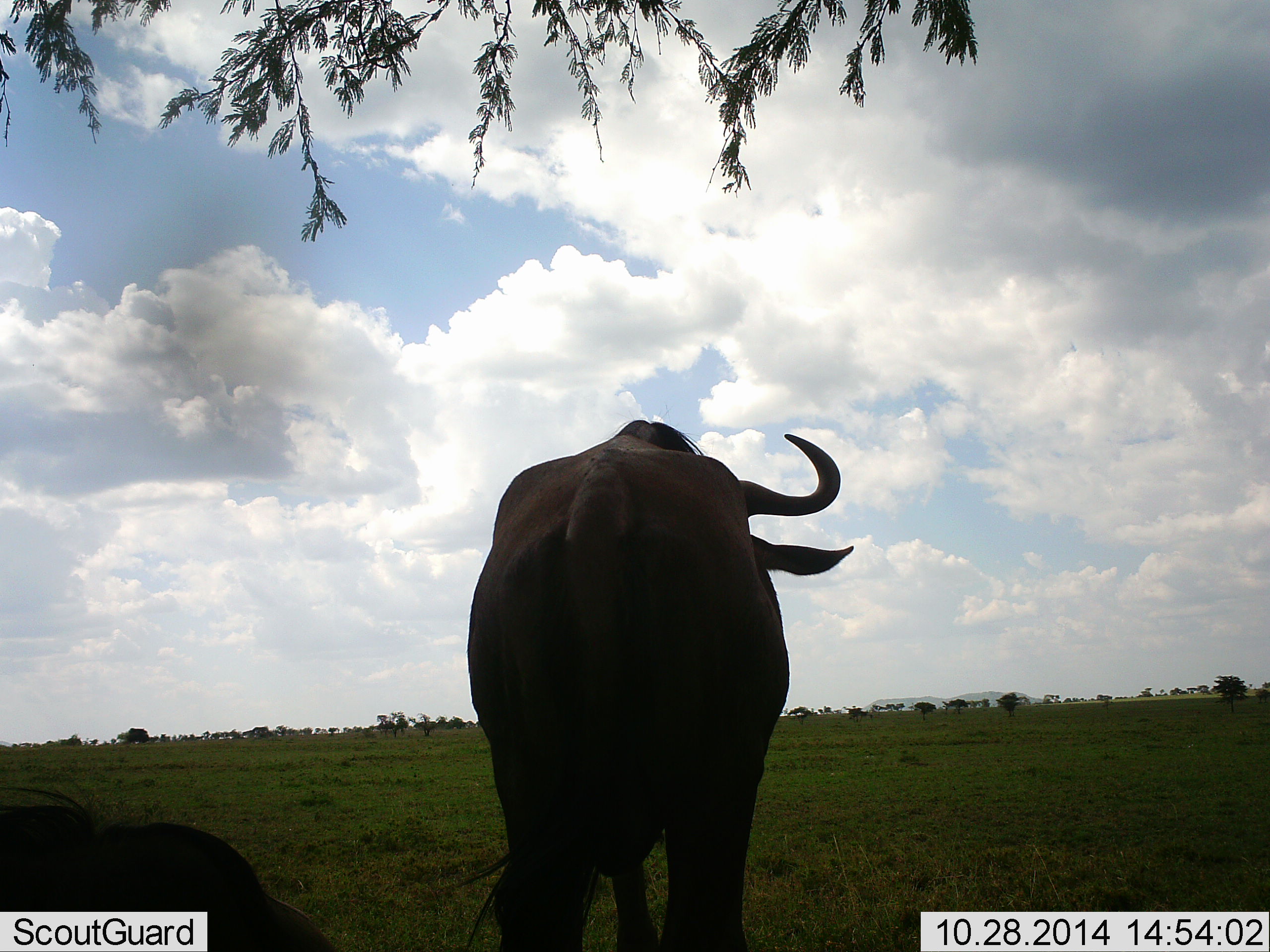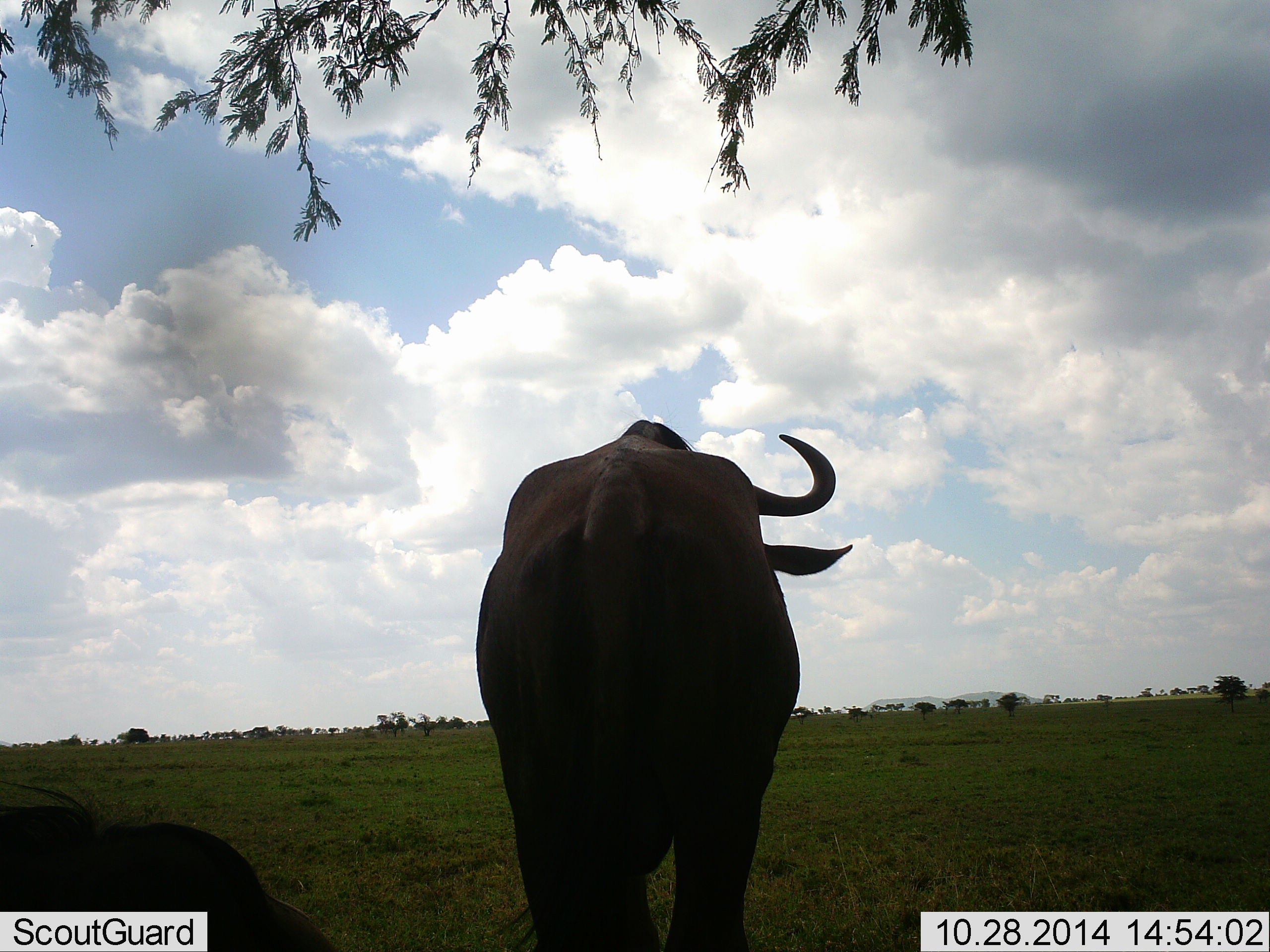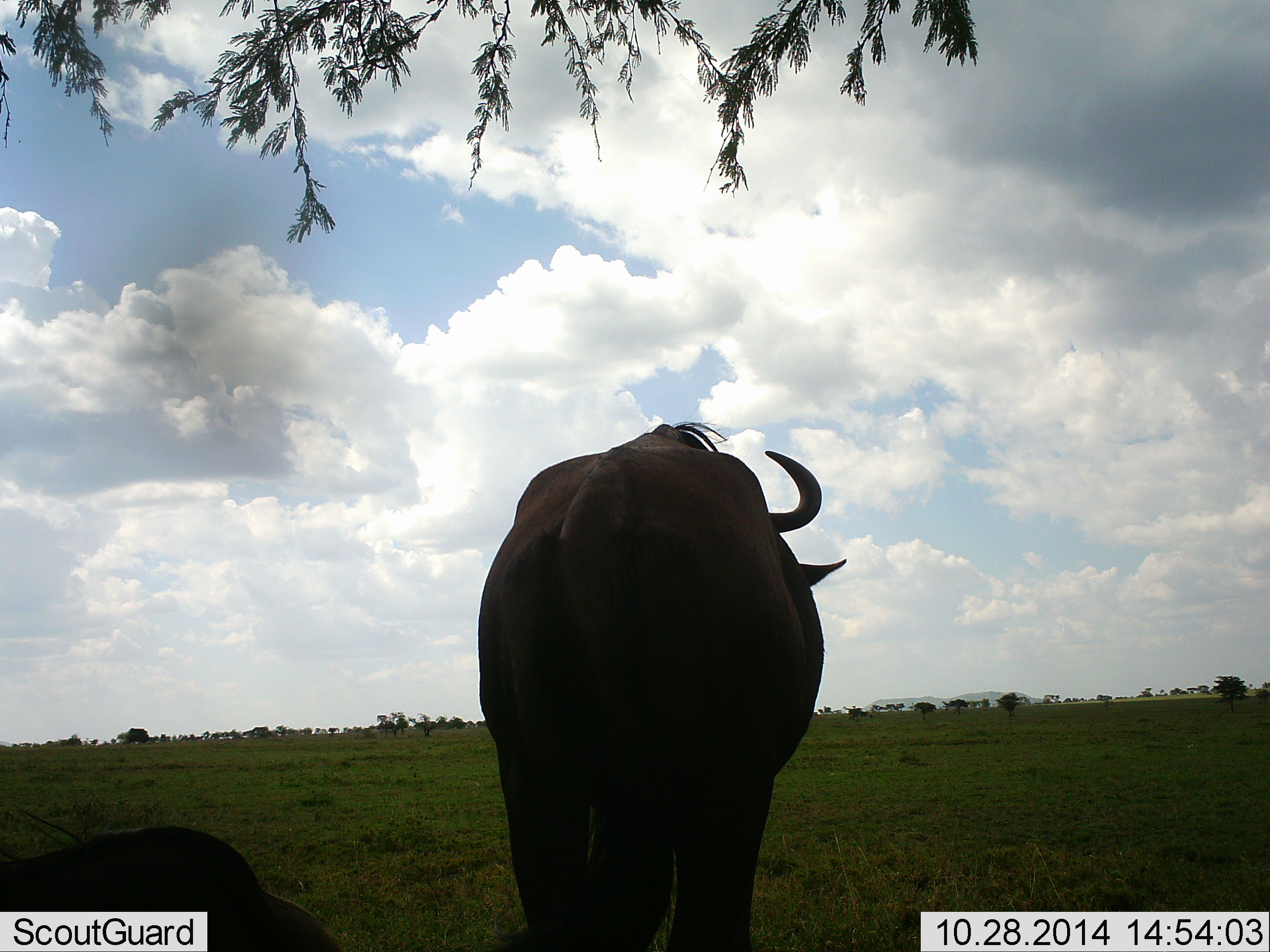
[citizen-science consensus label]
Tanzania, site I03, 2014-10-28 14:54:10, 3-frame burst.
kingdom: Animalia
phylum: Chordata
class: Mammalia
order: Artiodactyla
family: Bovidae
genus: Connochaetes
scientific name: Connochaetes taurinus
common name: blue wildebeest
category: wildebeest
Wildebeest (blue wildebeest) (Connochaetes taurinus), count 2. Behavior (volunteer vote fractions): standing 80%, resting 50%, moving 0%, interacting 0%. Young present (vote fraction): 0%. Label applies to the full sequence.